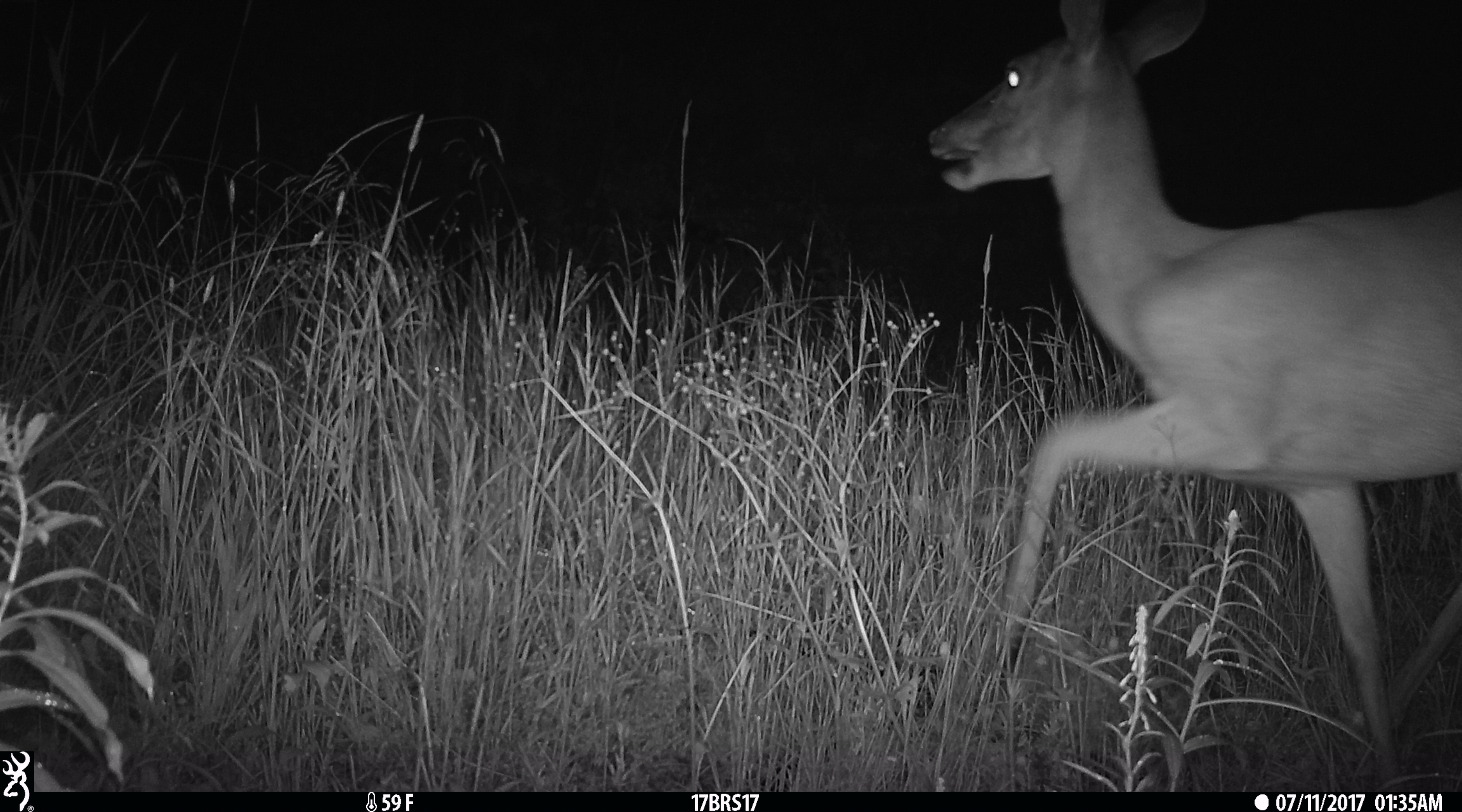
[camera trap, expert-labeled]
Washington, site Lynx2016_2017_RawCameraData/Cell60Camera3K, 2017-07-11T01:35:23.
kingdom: Animalia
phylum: Chordata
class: Mammalia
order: Artiodactyla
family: Cervidae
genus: Odocoileus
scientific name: Odocoileus virginianus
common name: white-tailed deer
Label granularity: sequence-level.